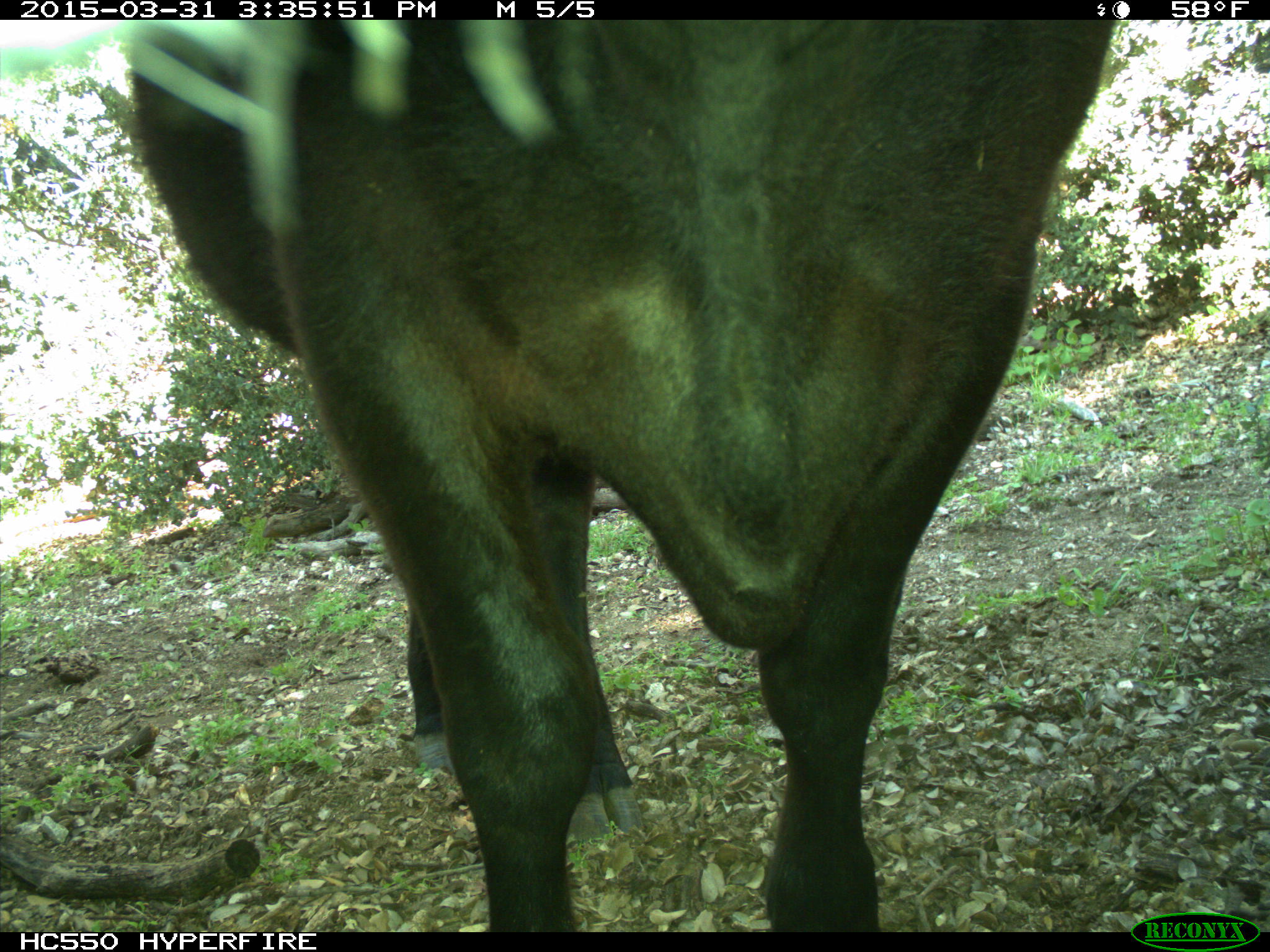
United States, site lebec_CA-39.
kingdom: Animalia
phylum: Chordata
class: Mammalia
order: Artiodactyla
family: Bovidae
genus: Bos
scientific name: Bos taurus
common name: domestic cow